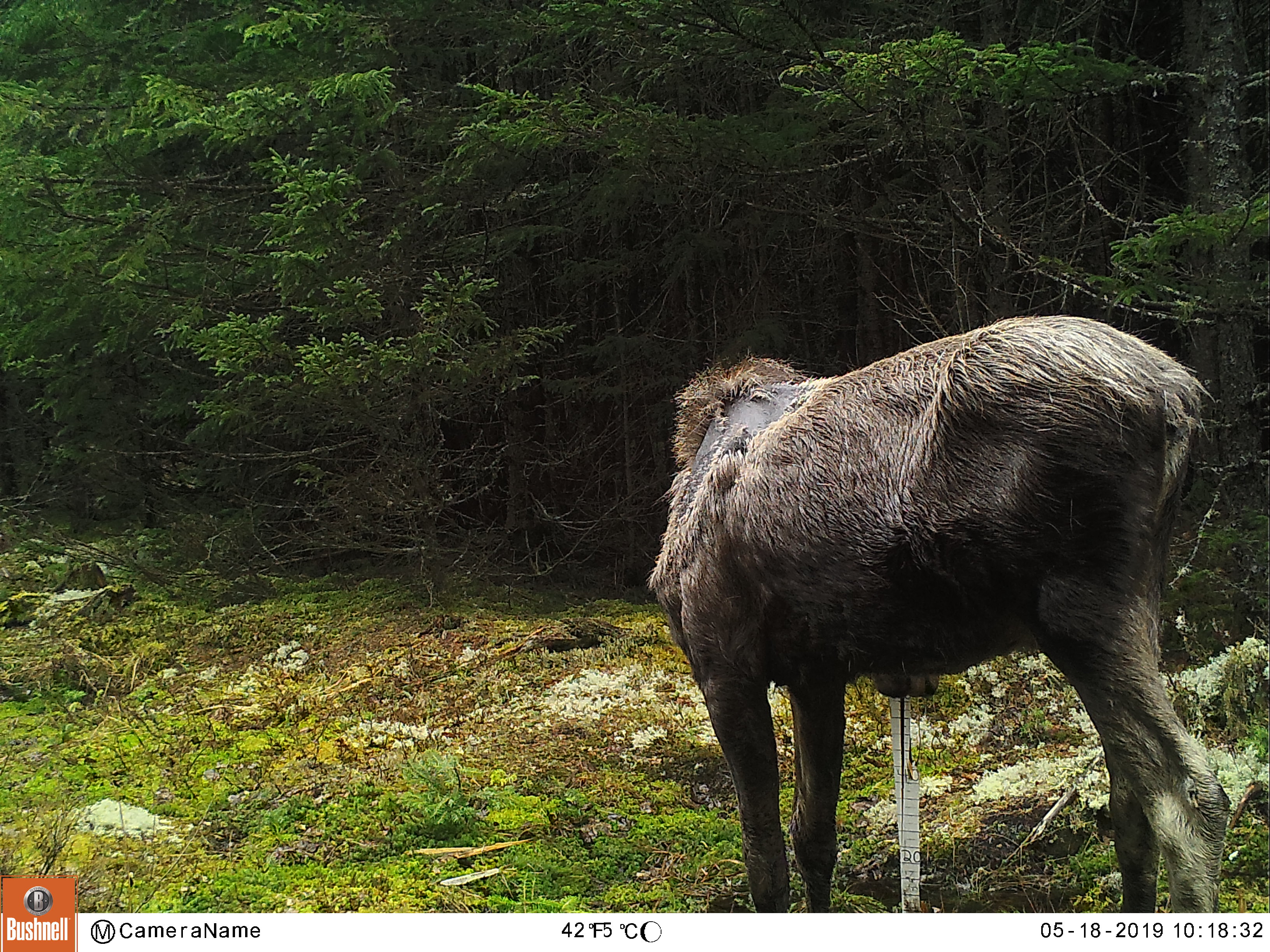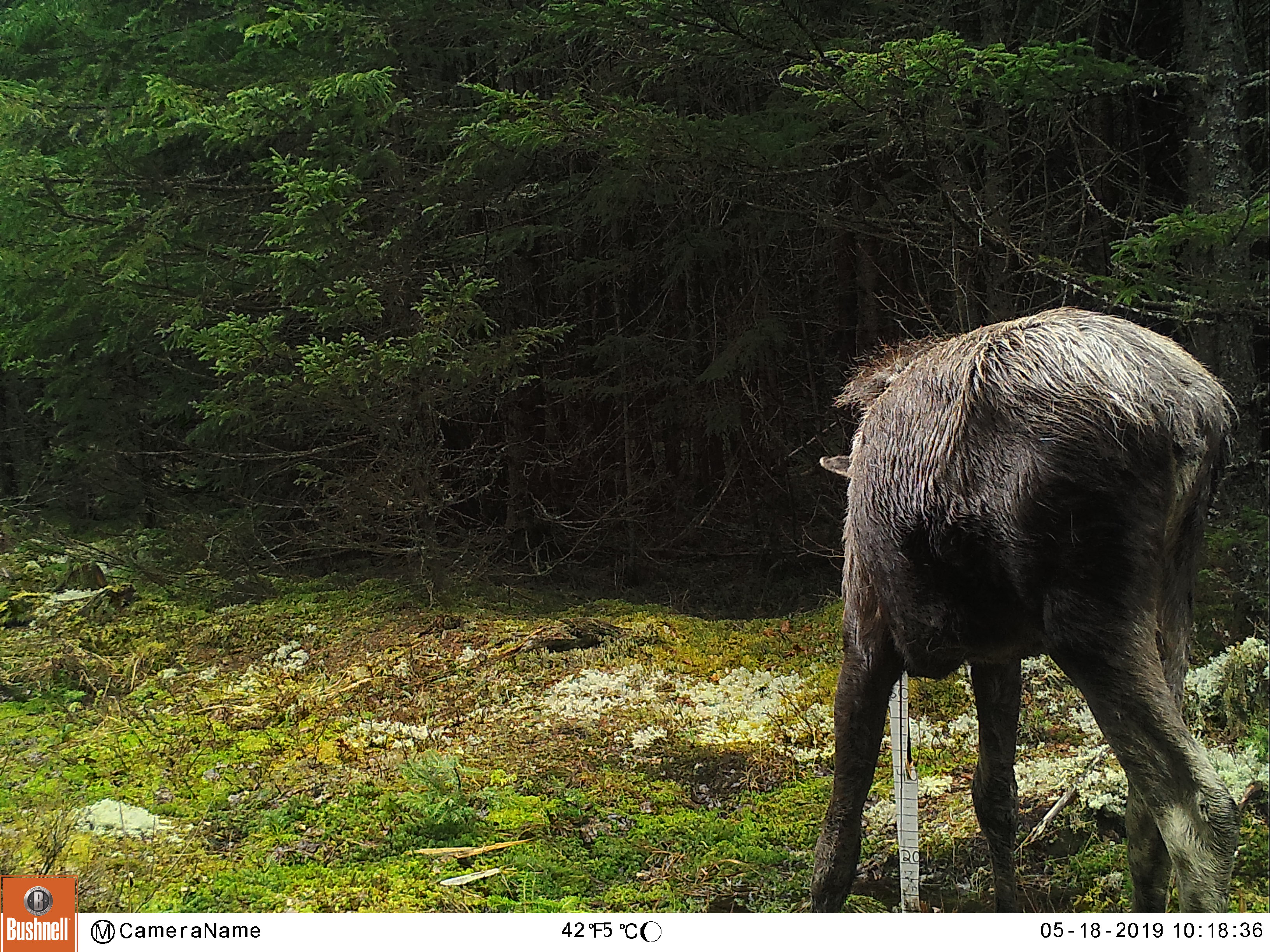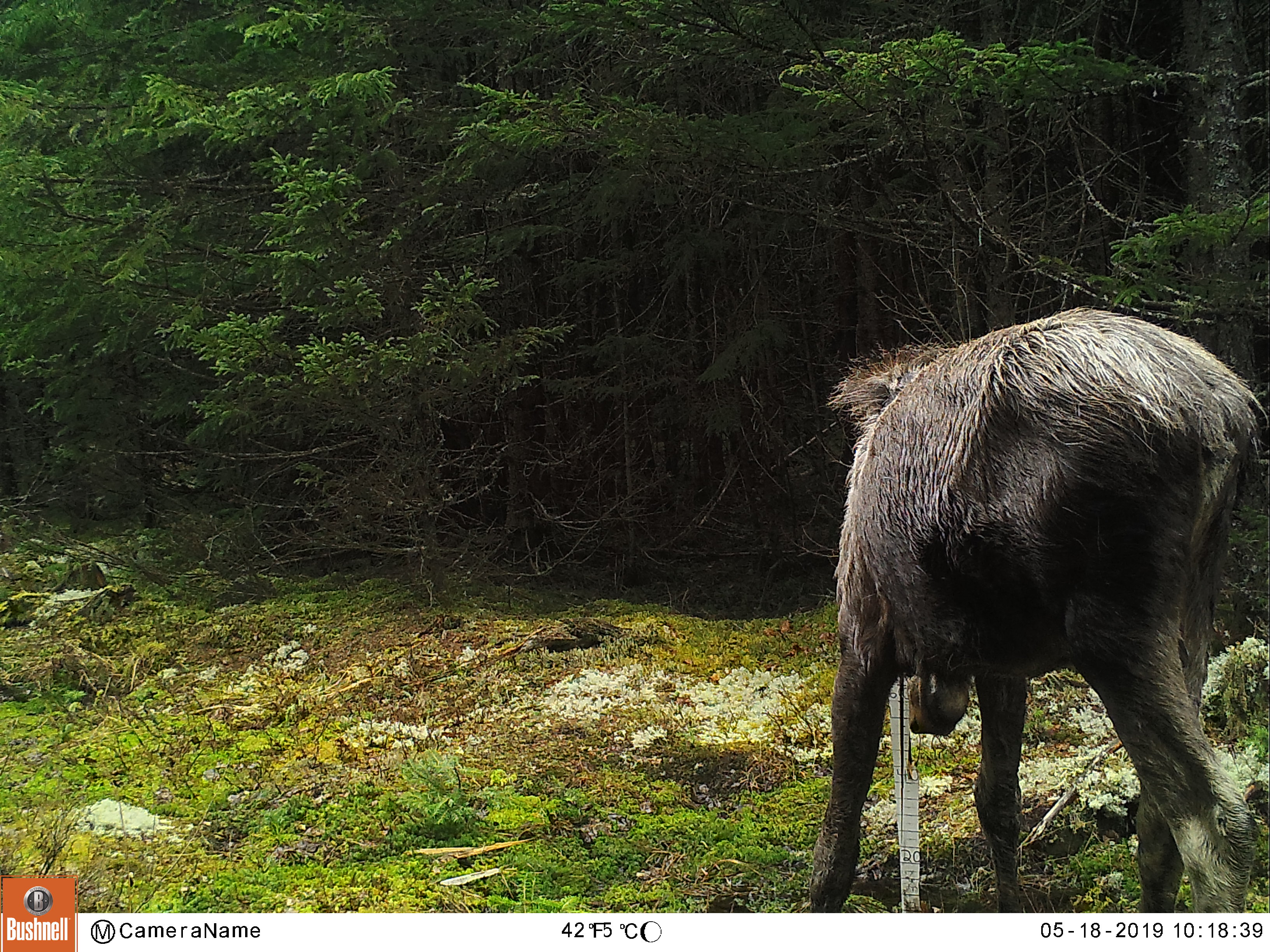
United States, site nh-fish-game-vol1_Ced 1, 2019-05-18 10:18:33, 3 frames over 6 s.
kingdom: Animalia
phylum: Chordata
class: Mammalia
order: Artiodactyla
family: Cervidae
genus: Alces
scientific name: Alces alces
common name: moose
Moose (Alces alces).